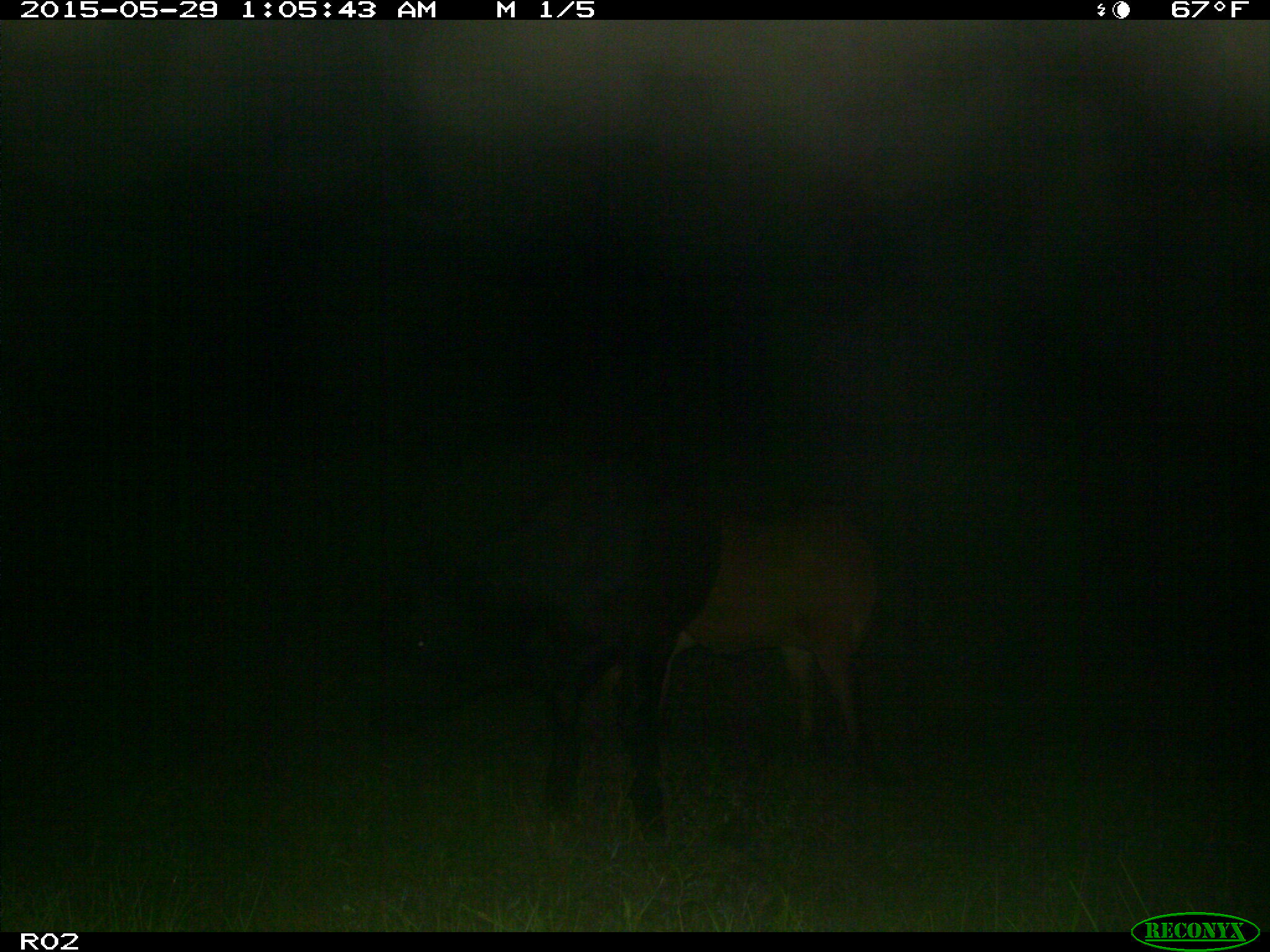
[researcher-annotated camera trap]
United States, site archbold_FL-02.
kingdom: Animalia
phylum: Chordata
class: Mammalia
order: Artiodactyla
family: Bovidae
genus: Bos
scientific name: Bos taurus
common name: domestic cow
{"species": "Bos taurus (domestic cow)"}